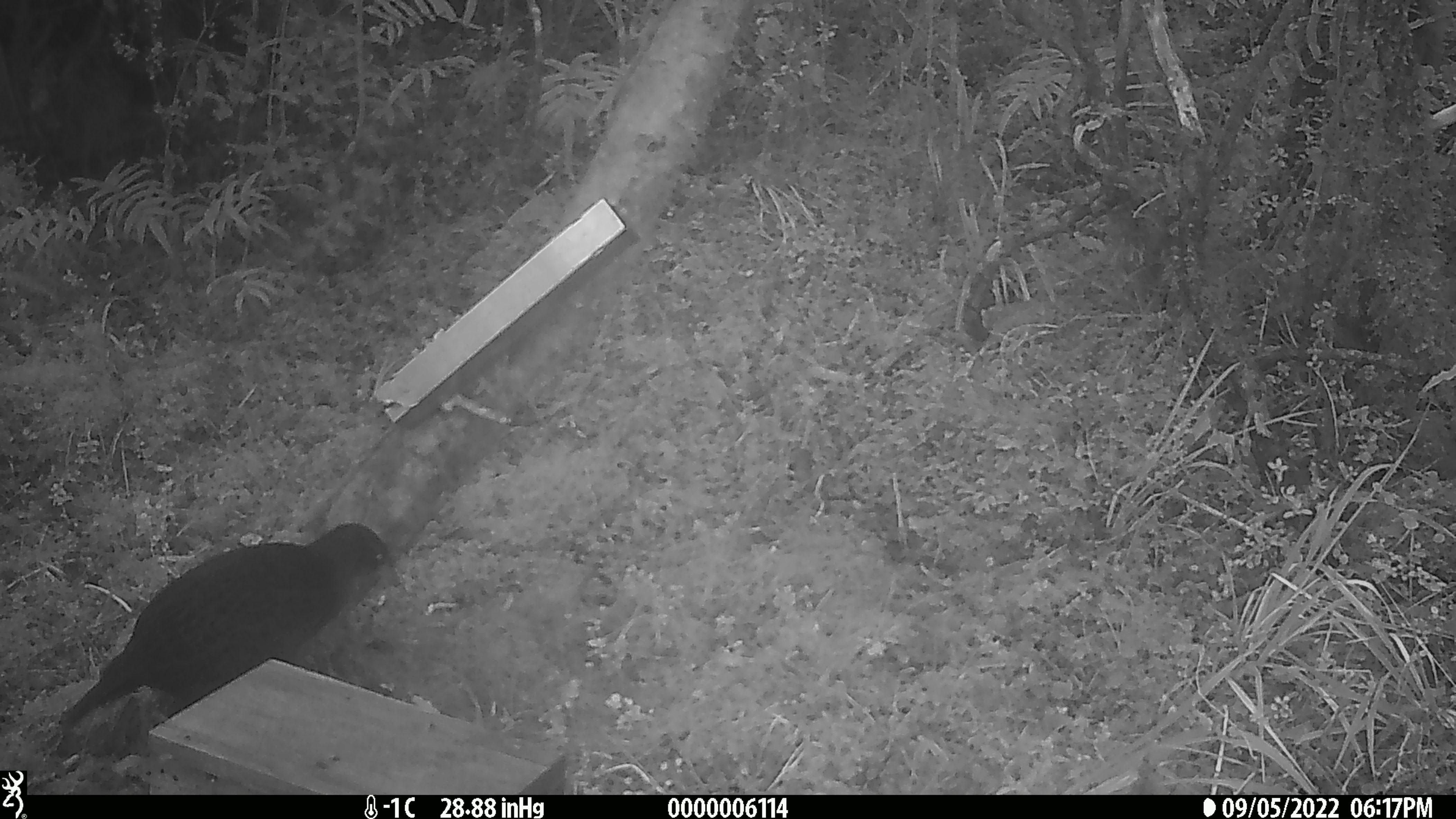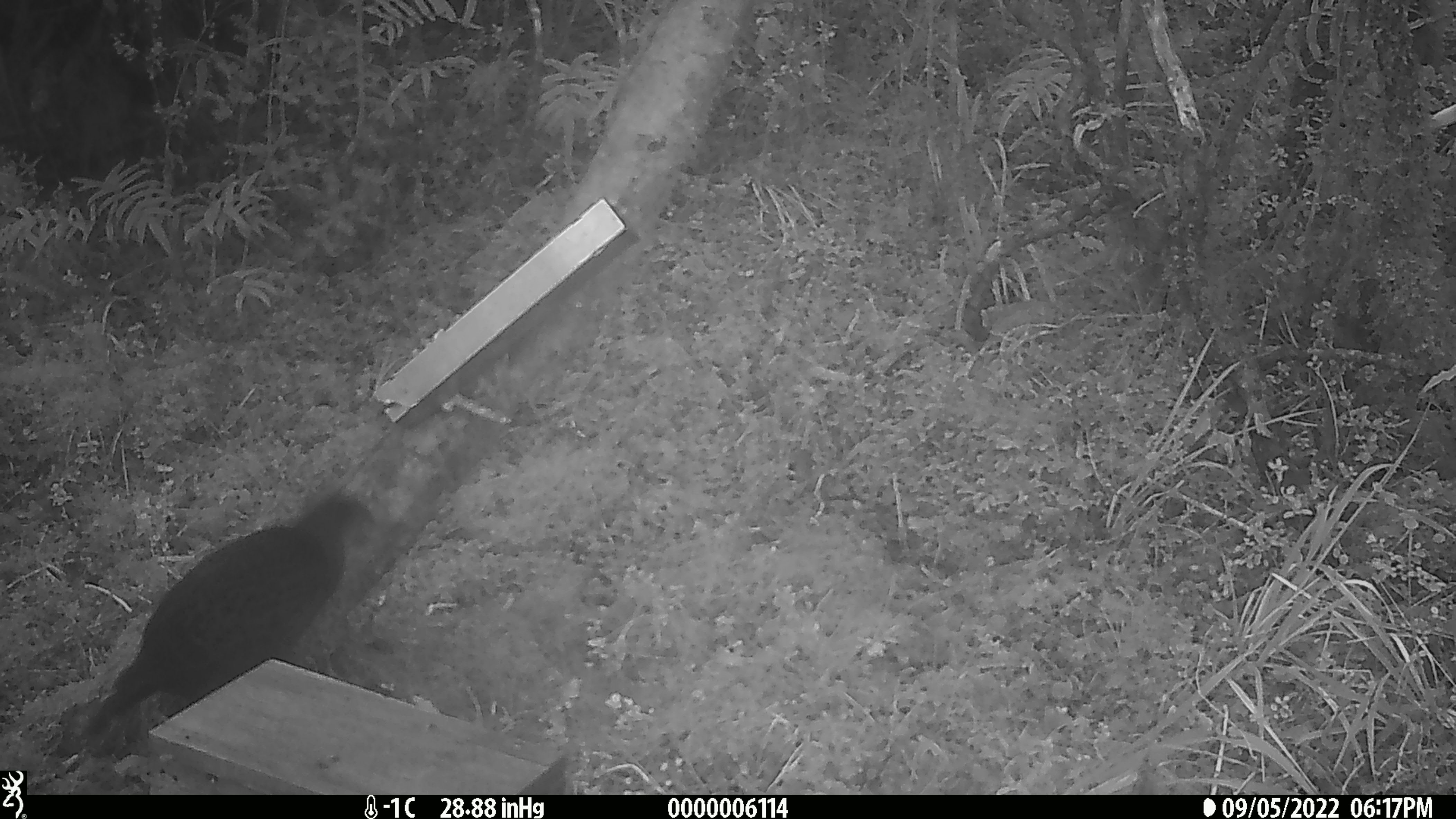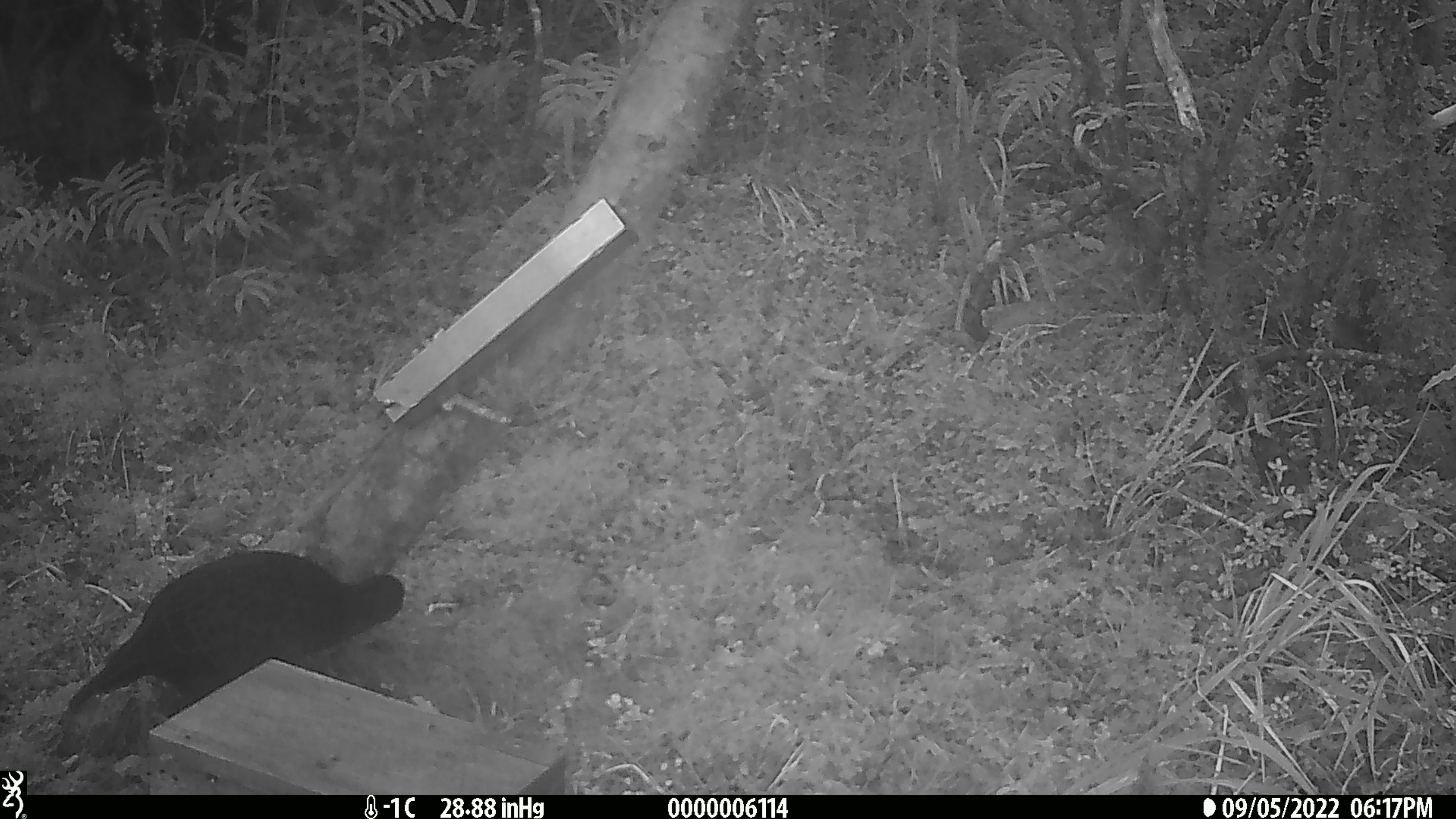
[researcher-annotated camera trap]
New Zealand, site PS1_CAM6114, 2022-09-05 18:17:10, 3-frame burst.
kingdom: Animalia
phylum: Chordata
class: Aves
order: Gruiformes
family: Rallidae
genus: Gallirallus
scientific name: Gallirallus australis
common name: weka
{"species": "weka (Gallirallus australis)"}